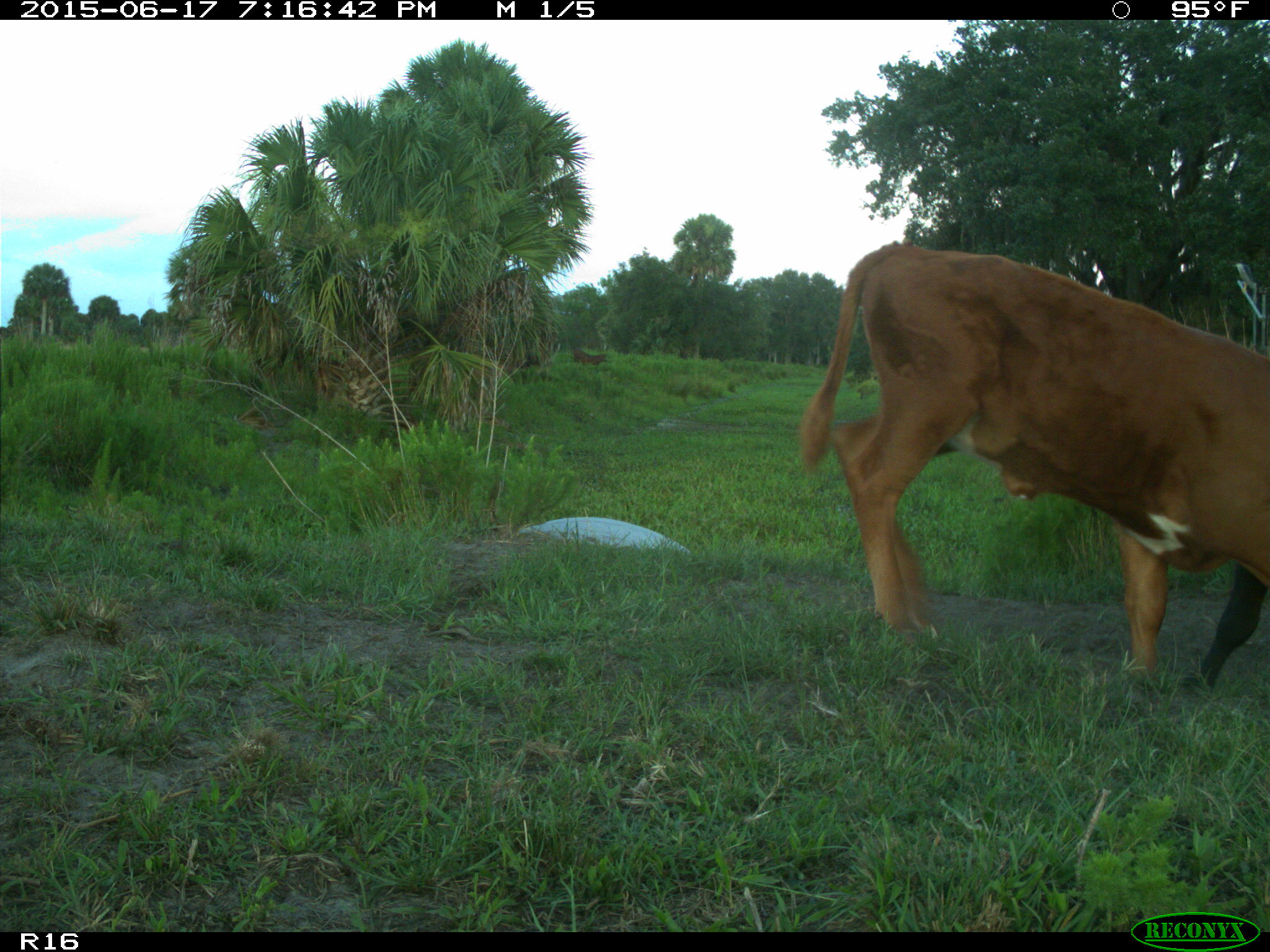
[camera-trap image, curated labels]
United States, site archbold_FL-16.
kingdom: Animalia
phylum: Chordata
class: Mammalia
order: Artiodactyla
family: Bovidae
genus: Bos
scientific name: Bos taurus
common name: domestic cow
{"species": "Bos taurus (domestic cow)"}